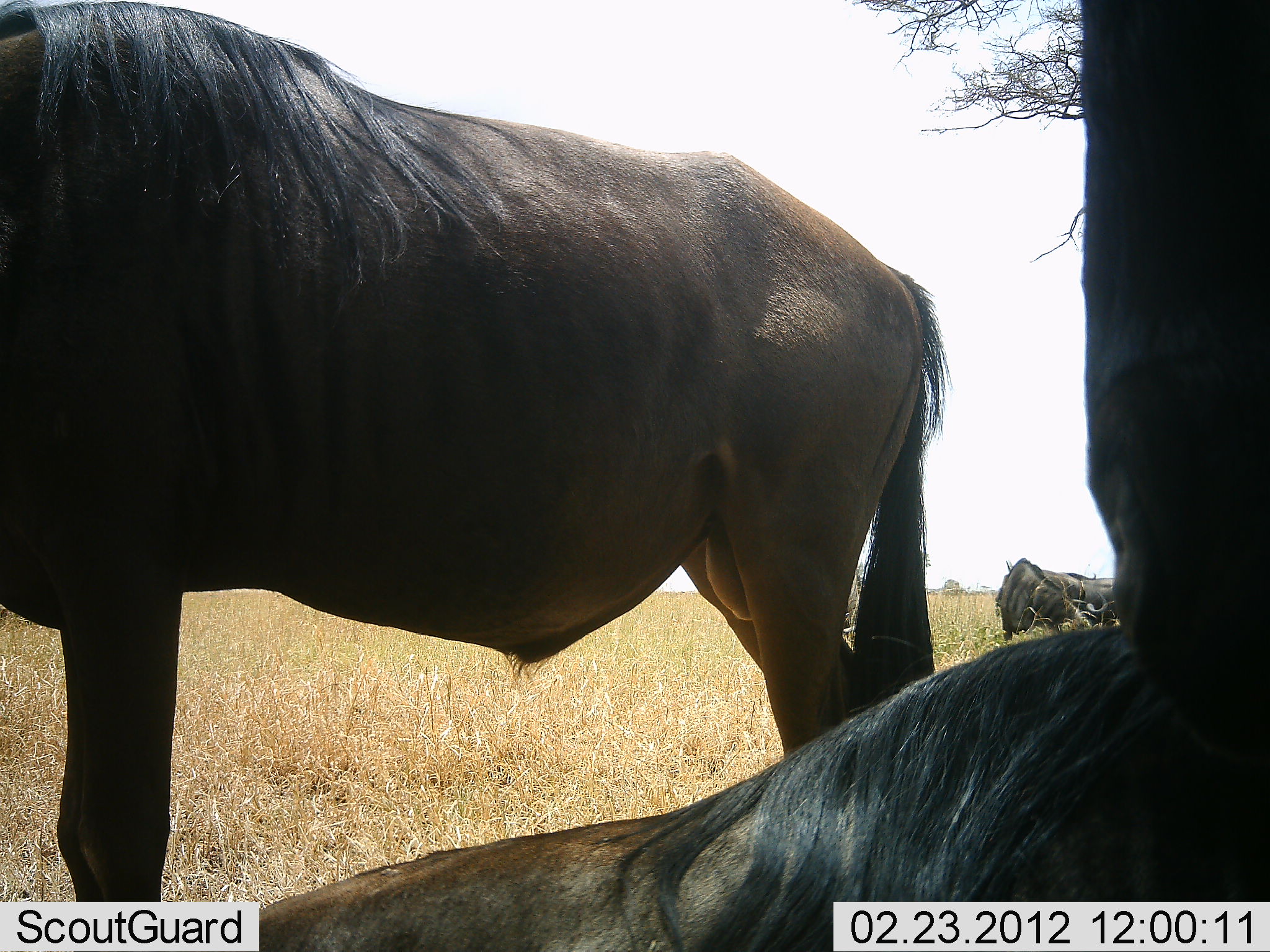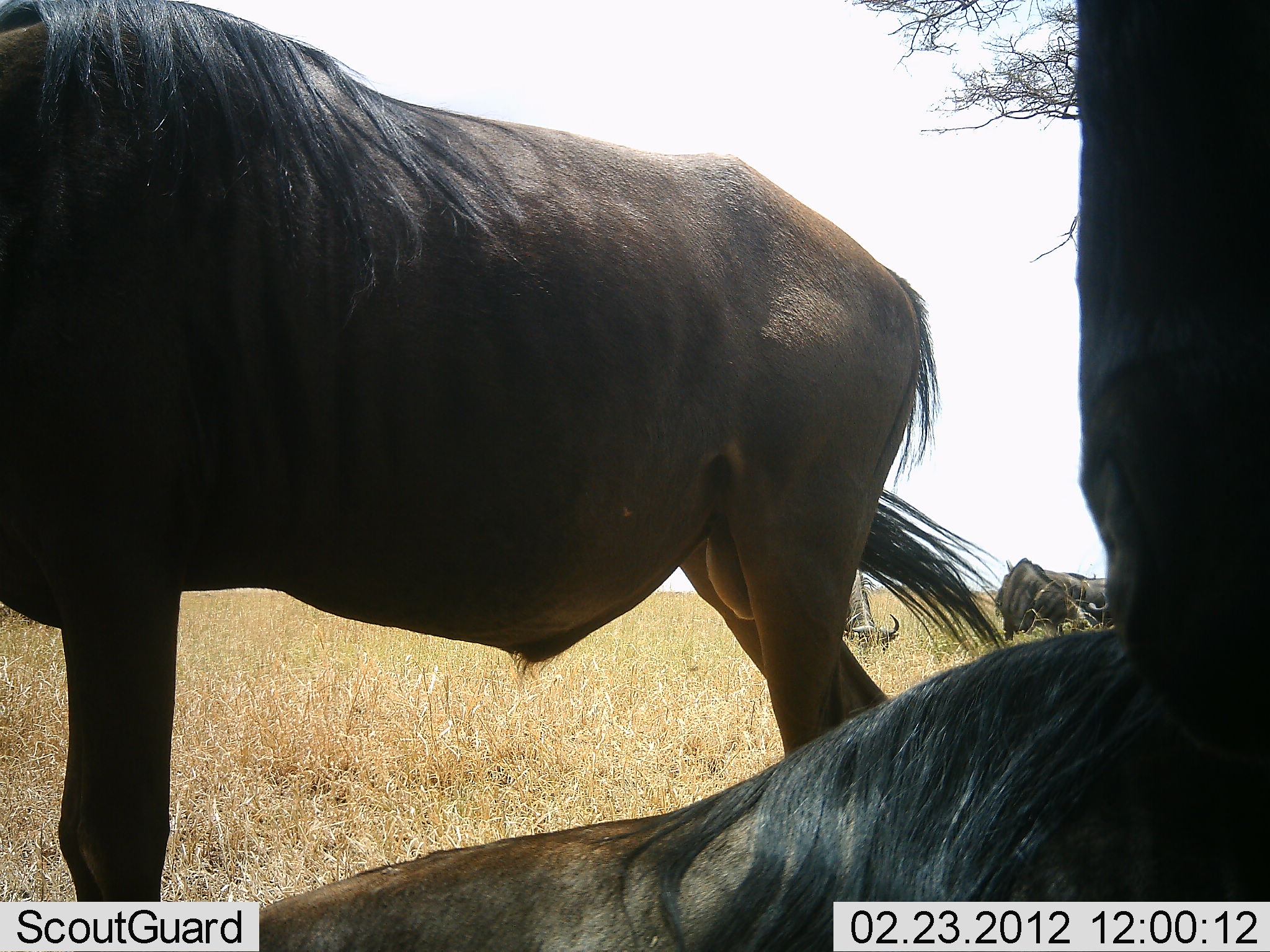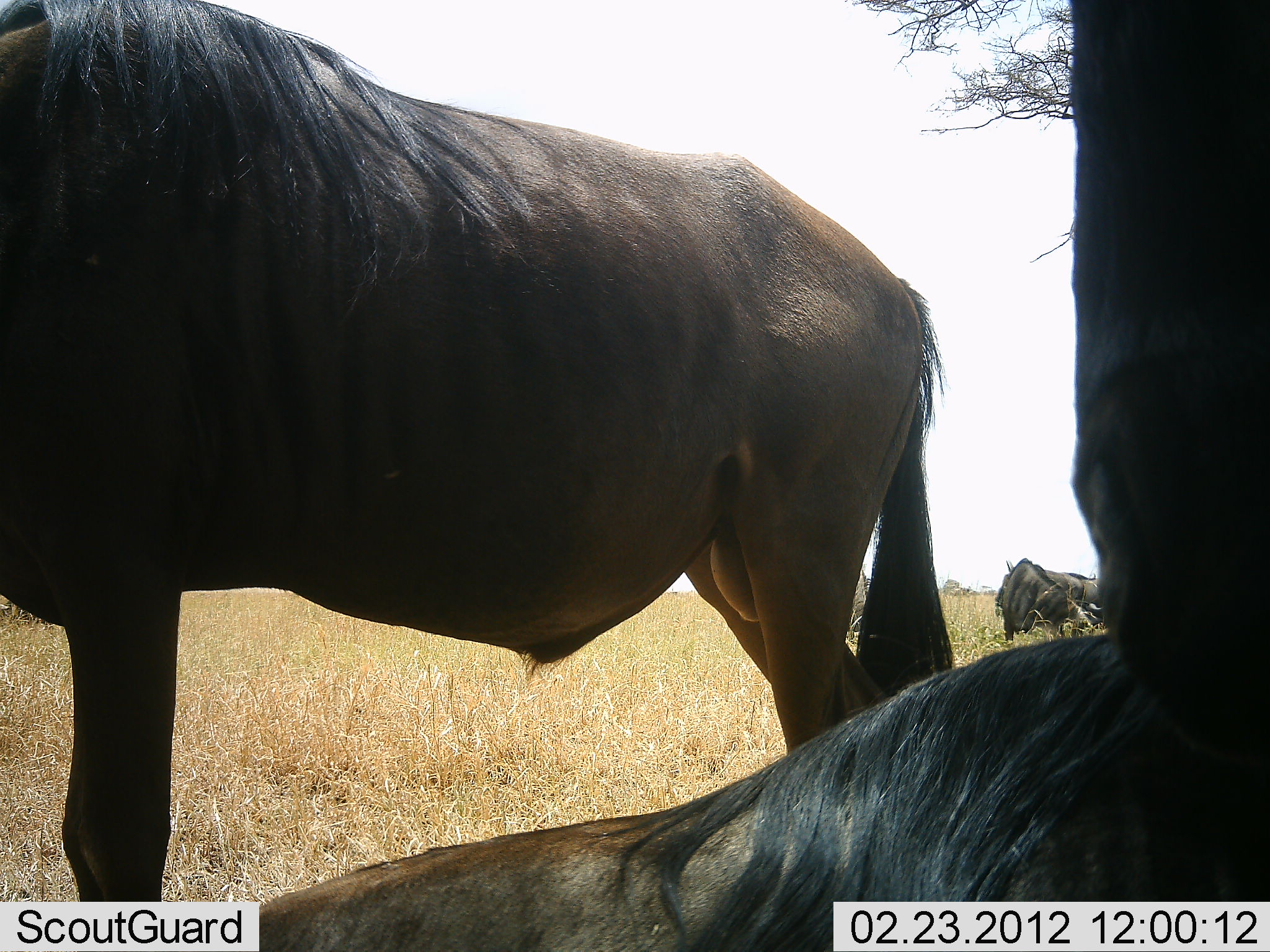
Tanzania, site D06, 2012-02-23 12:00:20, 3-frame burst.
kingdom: Animalia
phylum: Chordata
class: Mammalia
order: Artiodactyla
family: Bovidae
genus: Connochaetes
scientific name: Connochaetes taurinus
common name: blue wildebeest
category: wildebeest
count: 4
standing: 89%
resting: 74%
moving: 5%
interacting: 0%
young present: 0%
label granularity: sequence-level